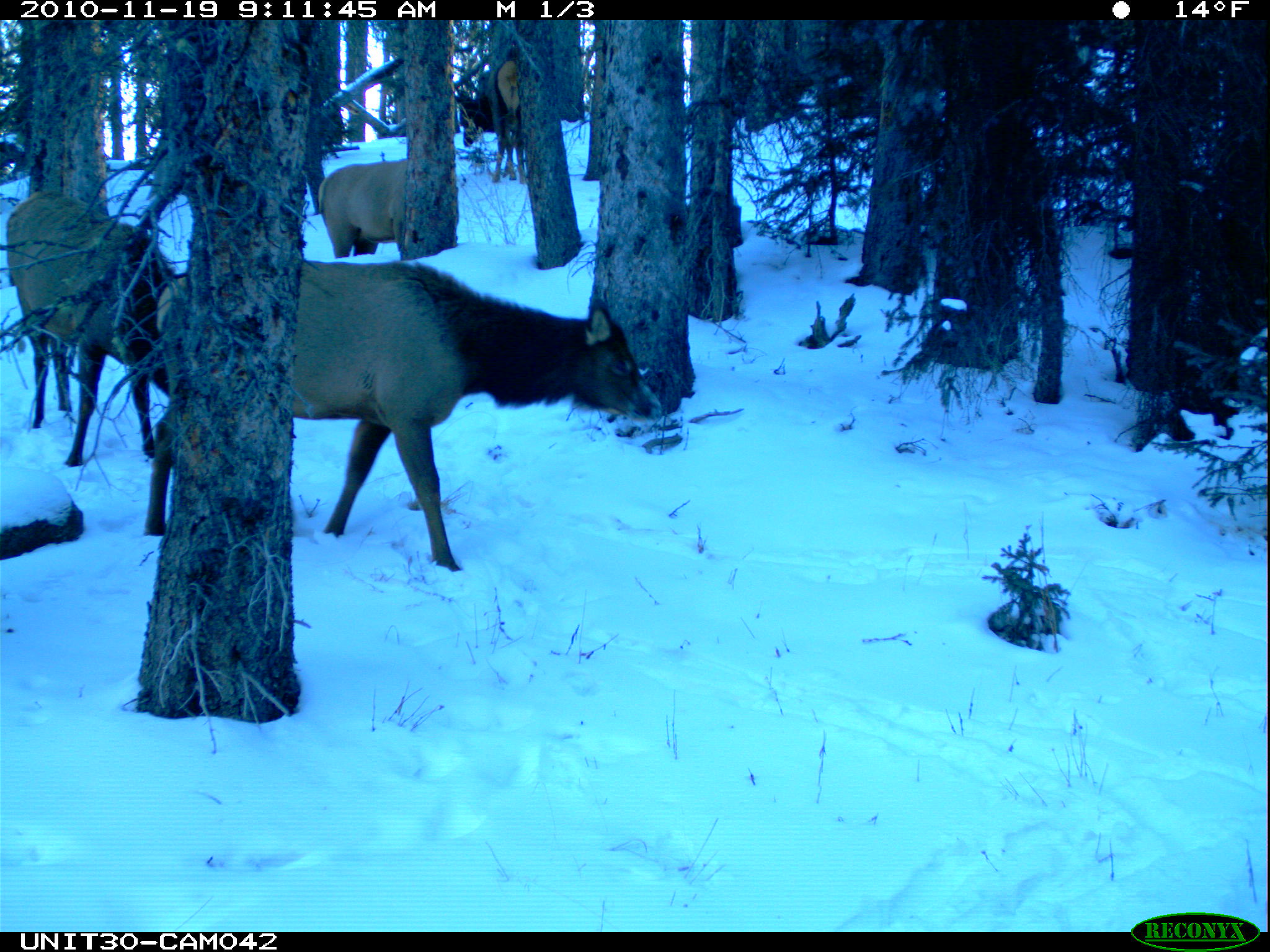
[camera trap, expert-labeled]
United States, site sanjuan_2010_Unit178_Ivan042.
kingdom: Animalia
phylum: Chordata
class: Mammalia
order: Artiodactyla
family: Cervidae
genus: Cervus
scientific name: Cervus elaphus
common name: red deer